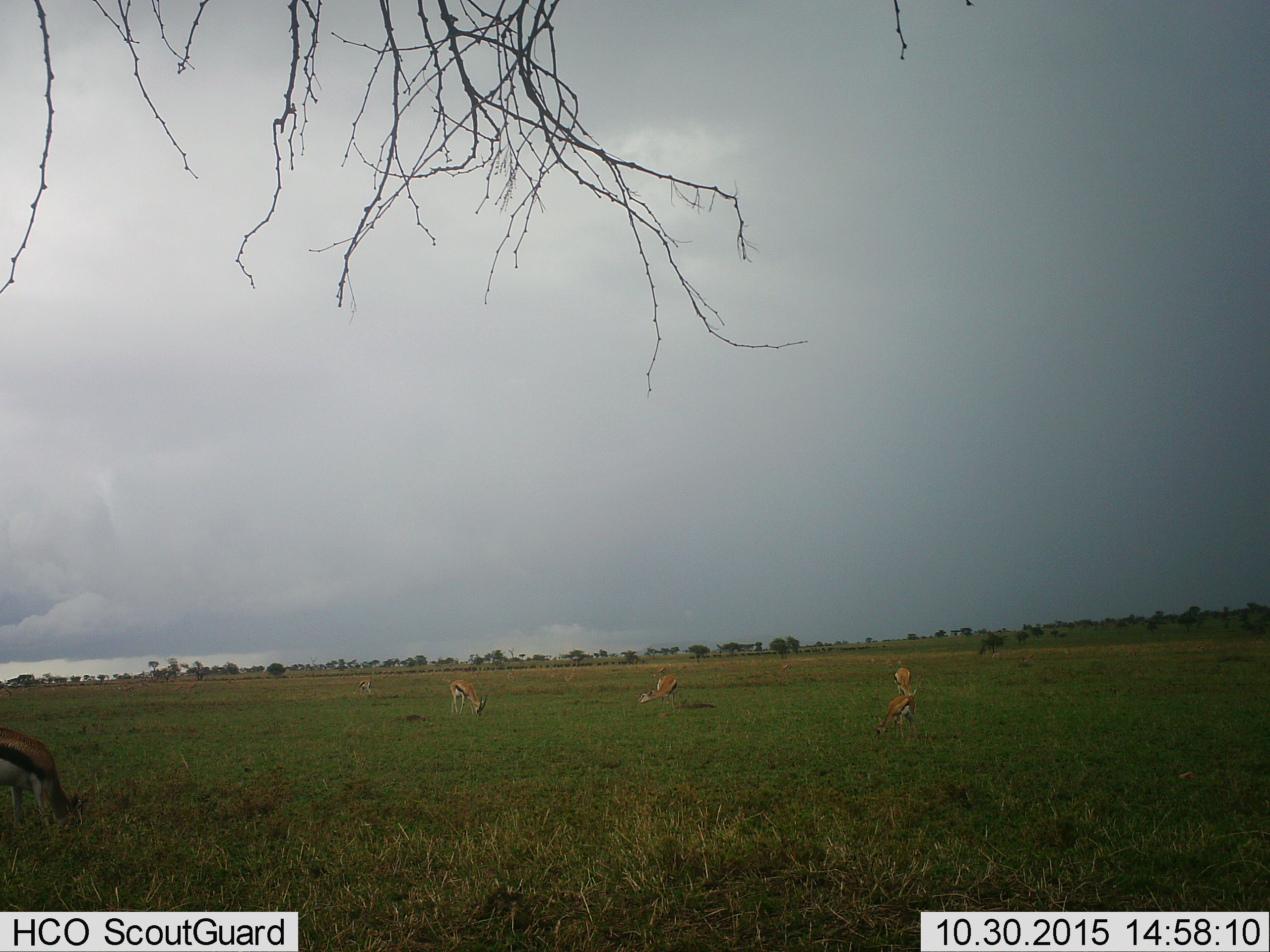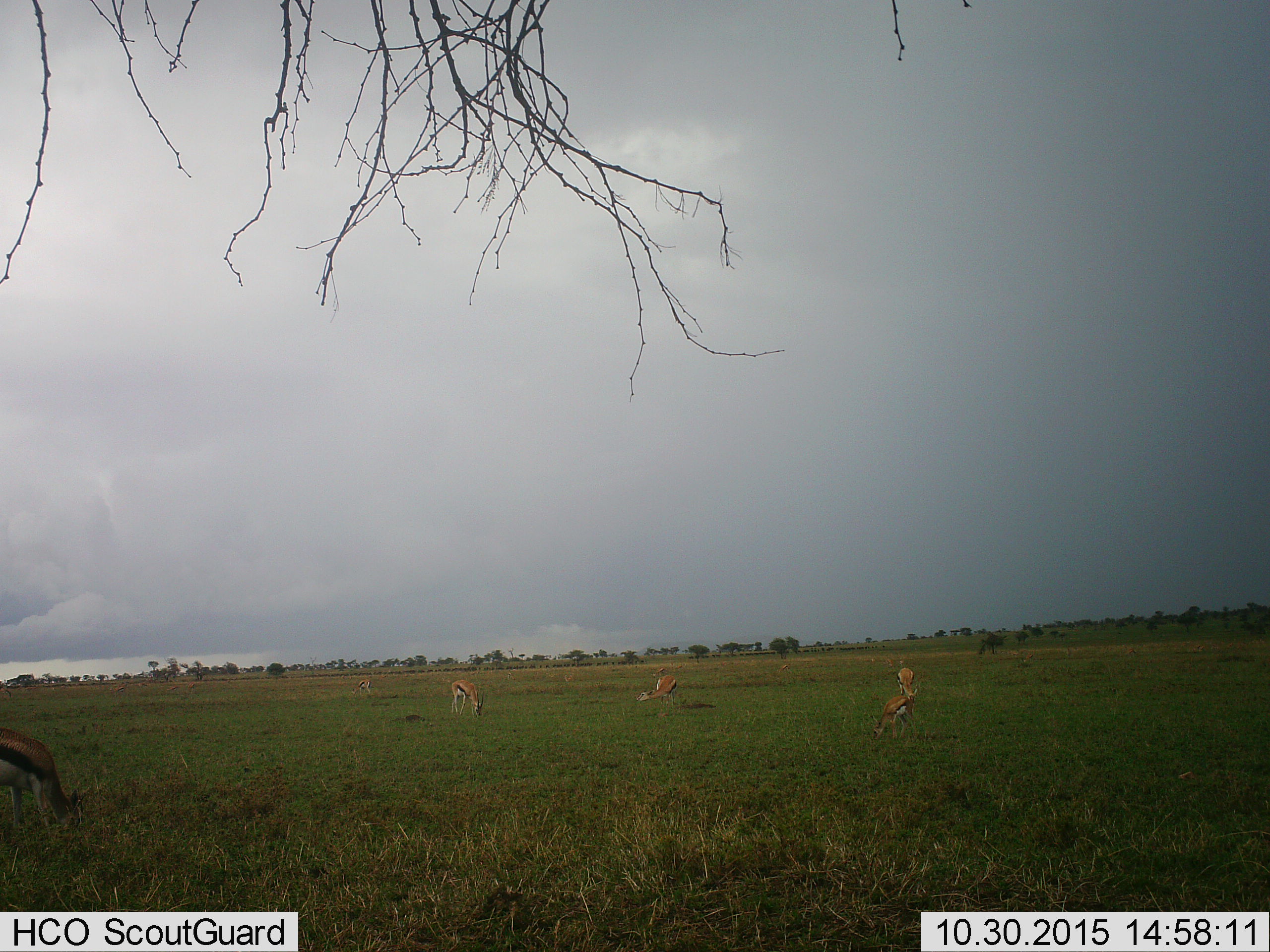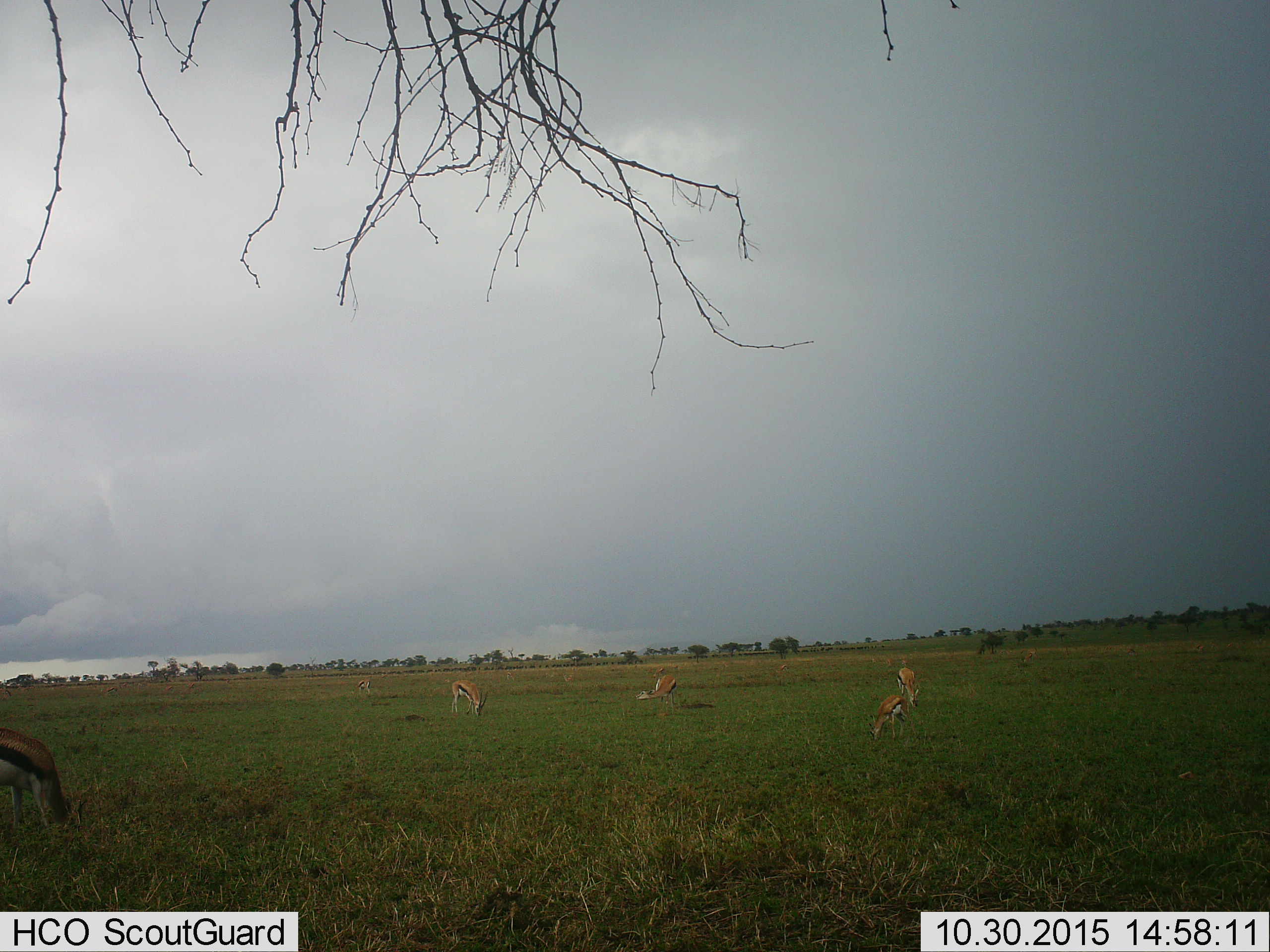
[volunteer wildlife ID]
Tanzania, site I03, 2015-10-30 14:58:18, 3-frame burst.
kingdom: Animalia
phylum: Chordata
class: Mammalia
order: Artiodactyla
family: Bovidae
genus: Eudorcas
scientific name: Eudorcas thomsonii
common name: thomson's gazelle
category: gazellethomsons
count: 8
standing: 50%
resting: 0%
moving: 20%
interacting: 10%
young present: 20%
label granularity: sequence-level